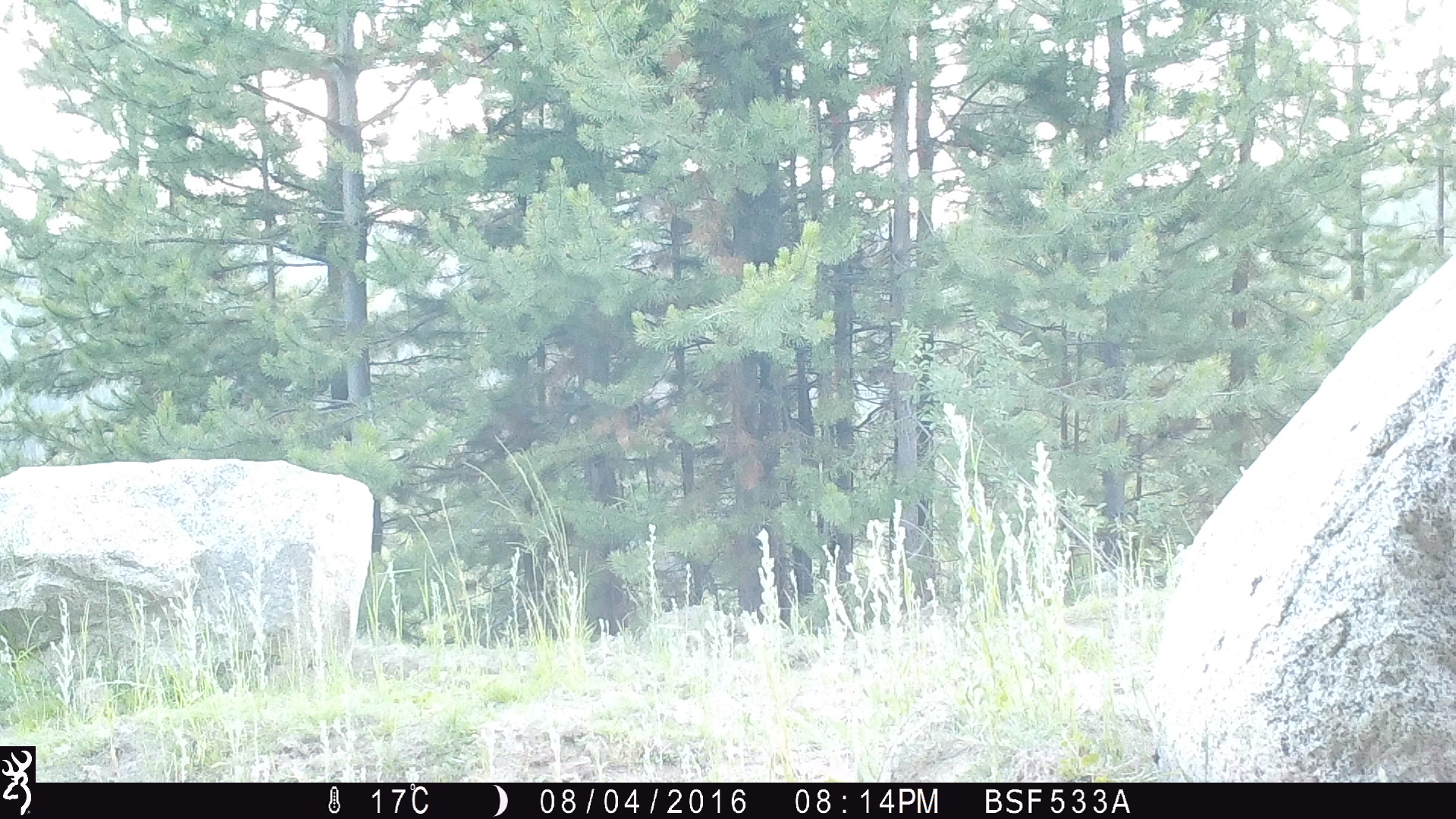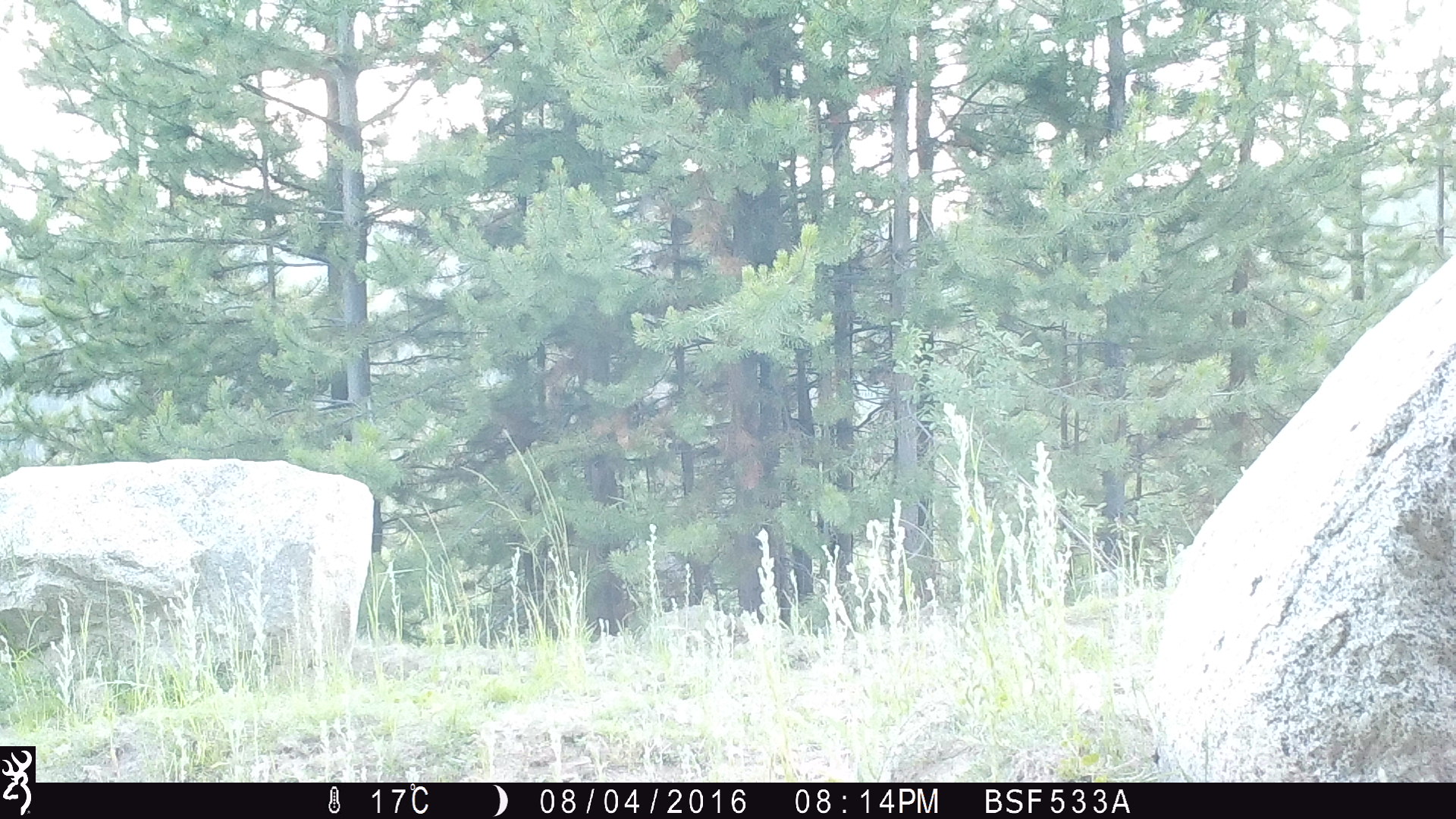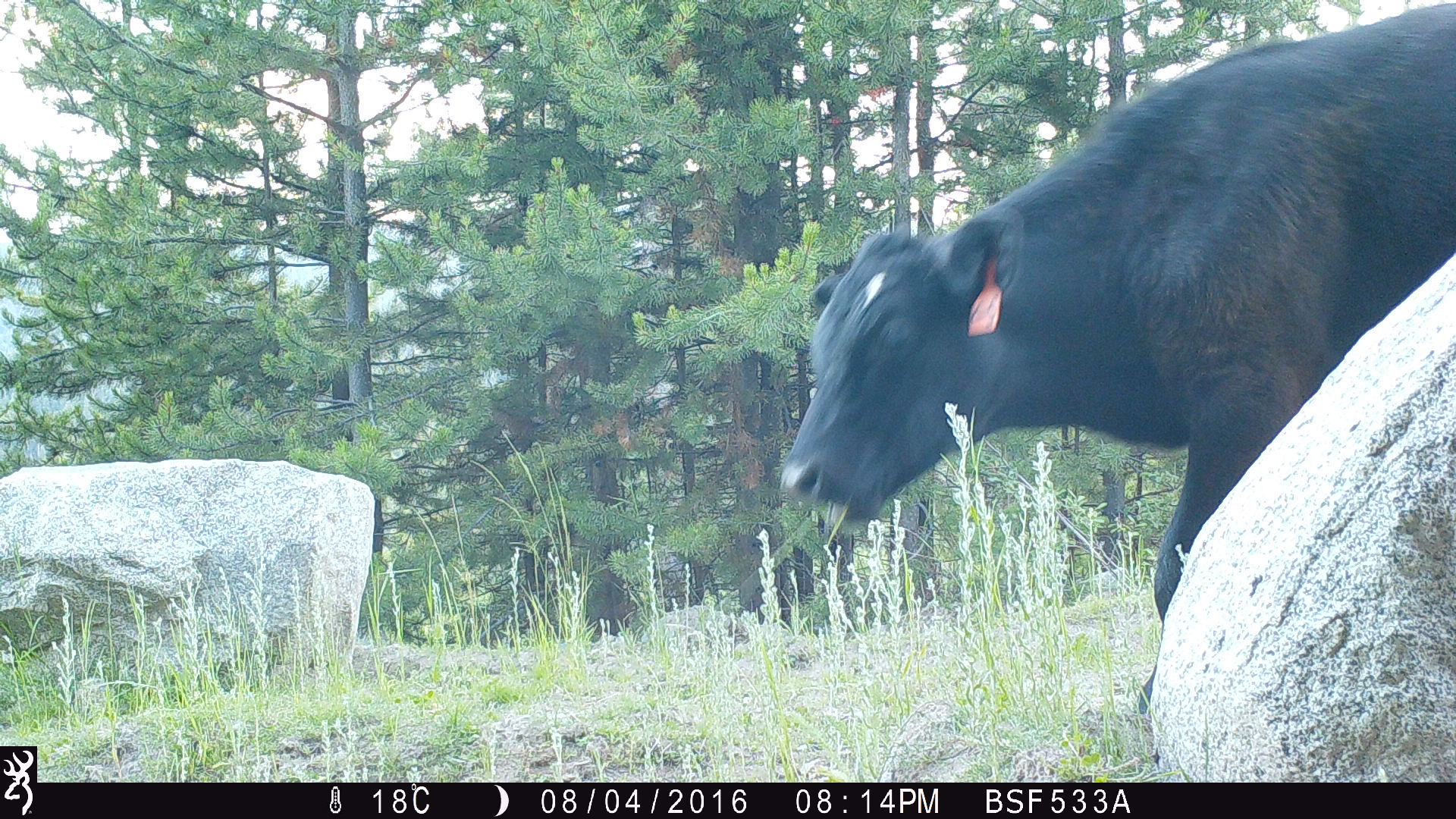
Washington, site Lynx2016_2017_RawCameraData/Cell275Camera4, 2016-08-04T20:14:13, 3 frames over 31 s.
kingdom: Animalia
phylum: Chordata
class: Mammalia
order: Artiodactyla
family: Bovidae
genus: Bos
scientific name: Bos taurus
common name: domestic cattle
Domestic cattle (Bos taurus). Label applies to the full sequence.